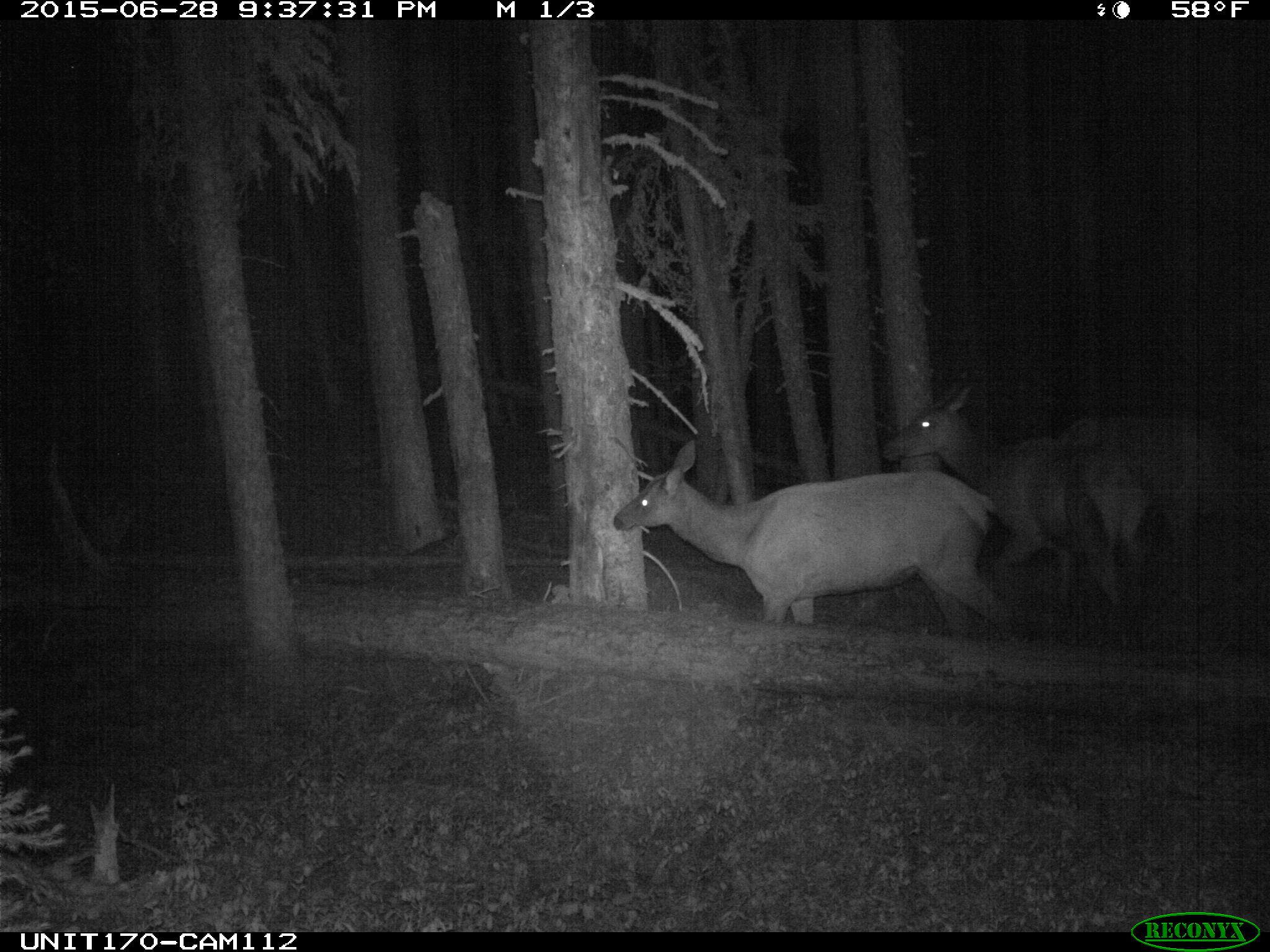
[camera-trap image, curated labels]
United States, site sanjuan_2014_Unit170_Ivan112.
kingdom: Animalia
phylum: Chordata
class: Mammalia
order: Artiodactyla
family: Cervidae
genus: Cervus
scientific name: Cervus elaphus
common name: red deer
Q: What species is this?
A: Cervus elaphus (red deer).